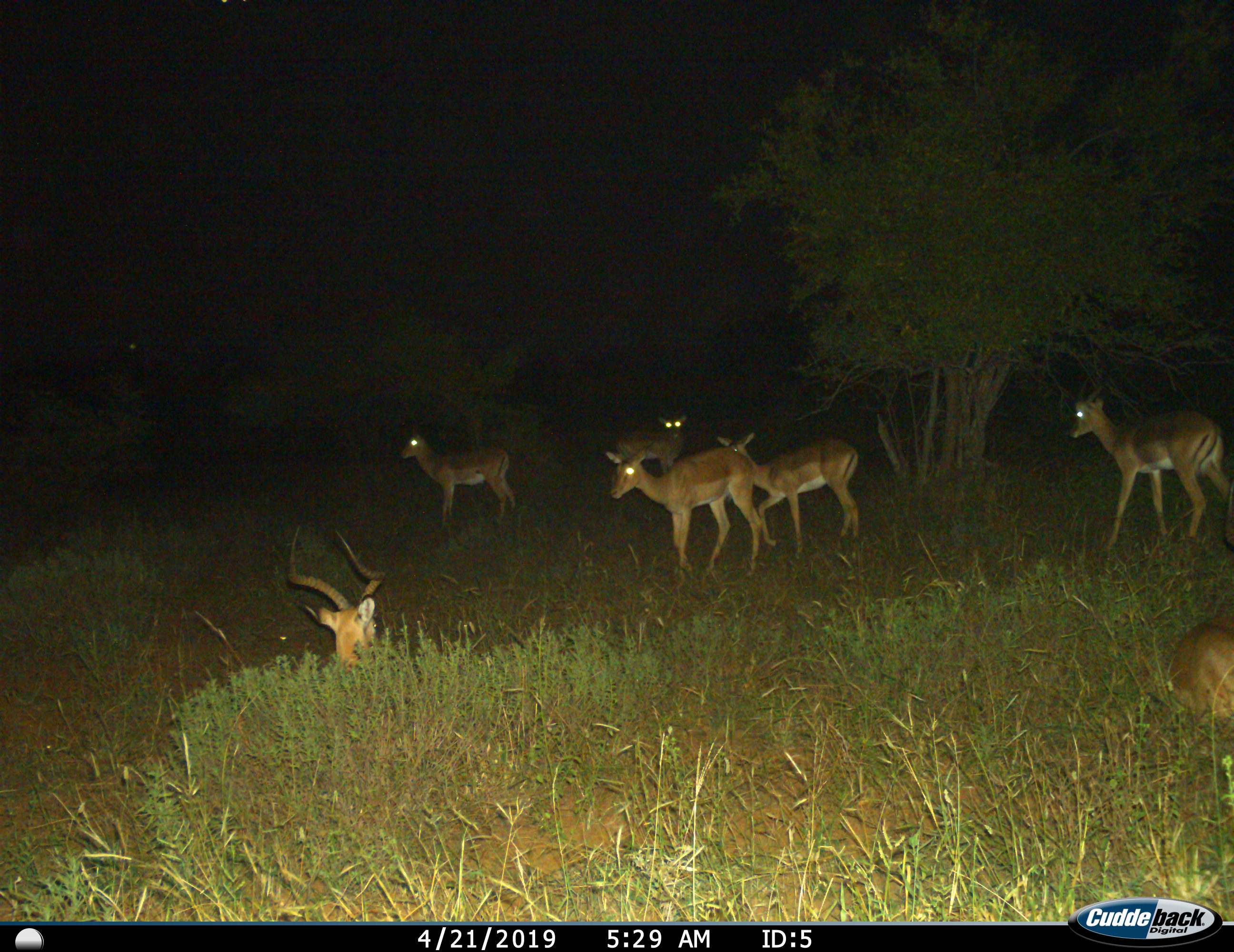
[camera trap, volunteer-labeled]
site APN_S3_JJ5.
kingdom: Animalia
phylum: Chordata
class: Mammalia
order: Artiodactyla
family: Bovidae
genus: Aepyceros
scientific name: Aepyceros melampus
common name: impala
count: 7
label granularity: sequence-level